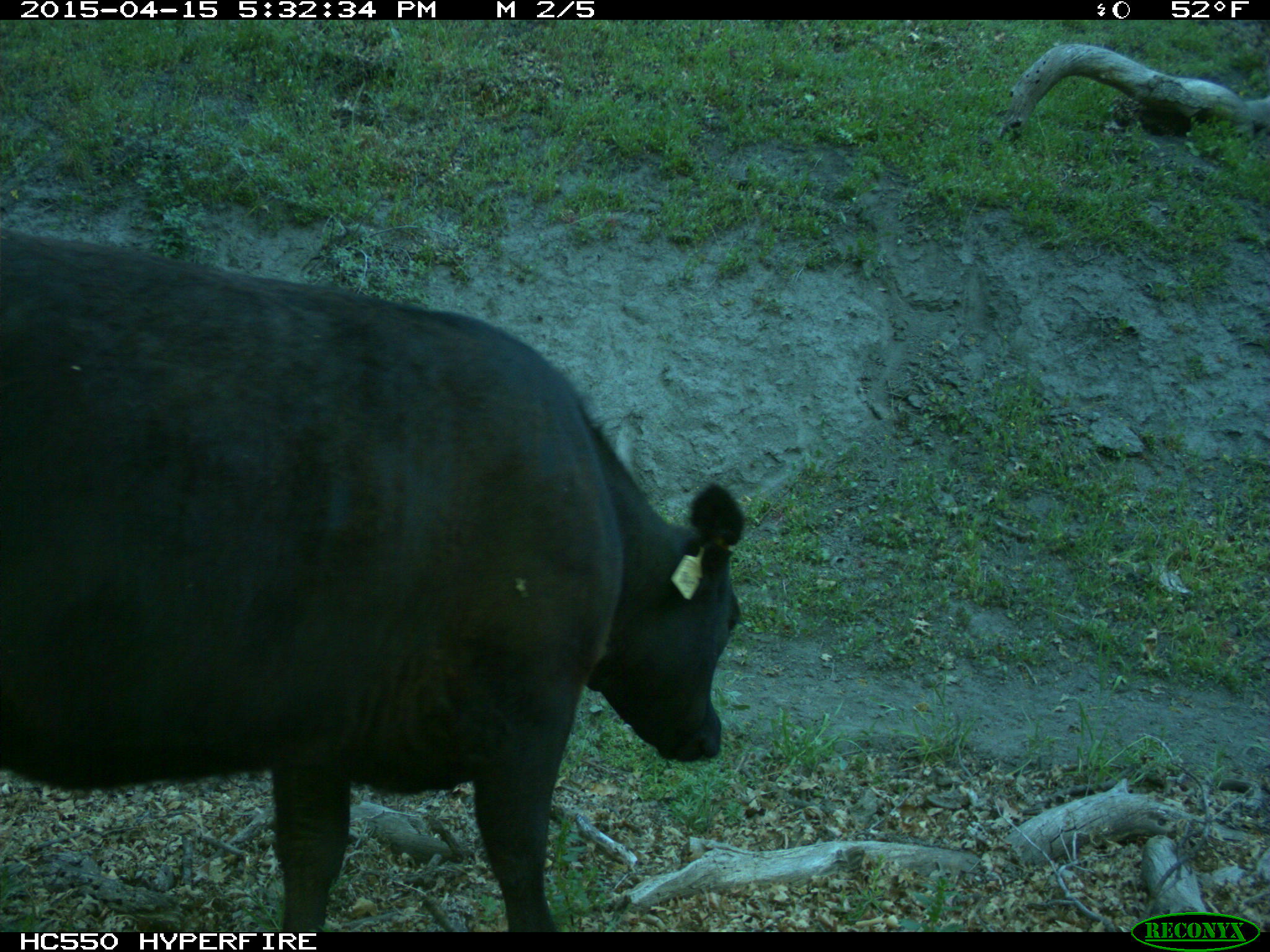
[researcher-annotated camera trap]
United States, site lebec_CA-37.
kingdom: Animalia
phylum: Chordata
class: Mammalia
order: Artiodactyla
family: Bovidae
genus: Bos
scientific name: Bos taurus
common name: domestic cow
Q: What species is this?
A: Bos taurus (domestic cow).